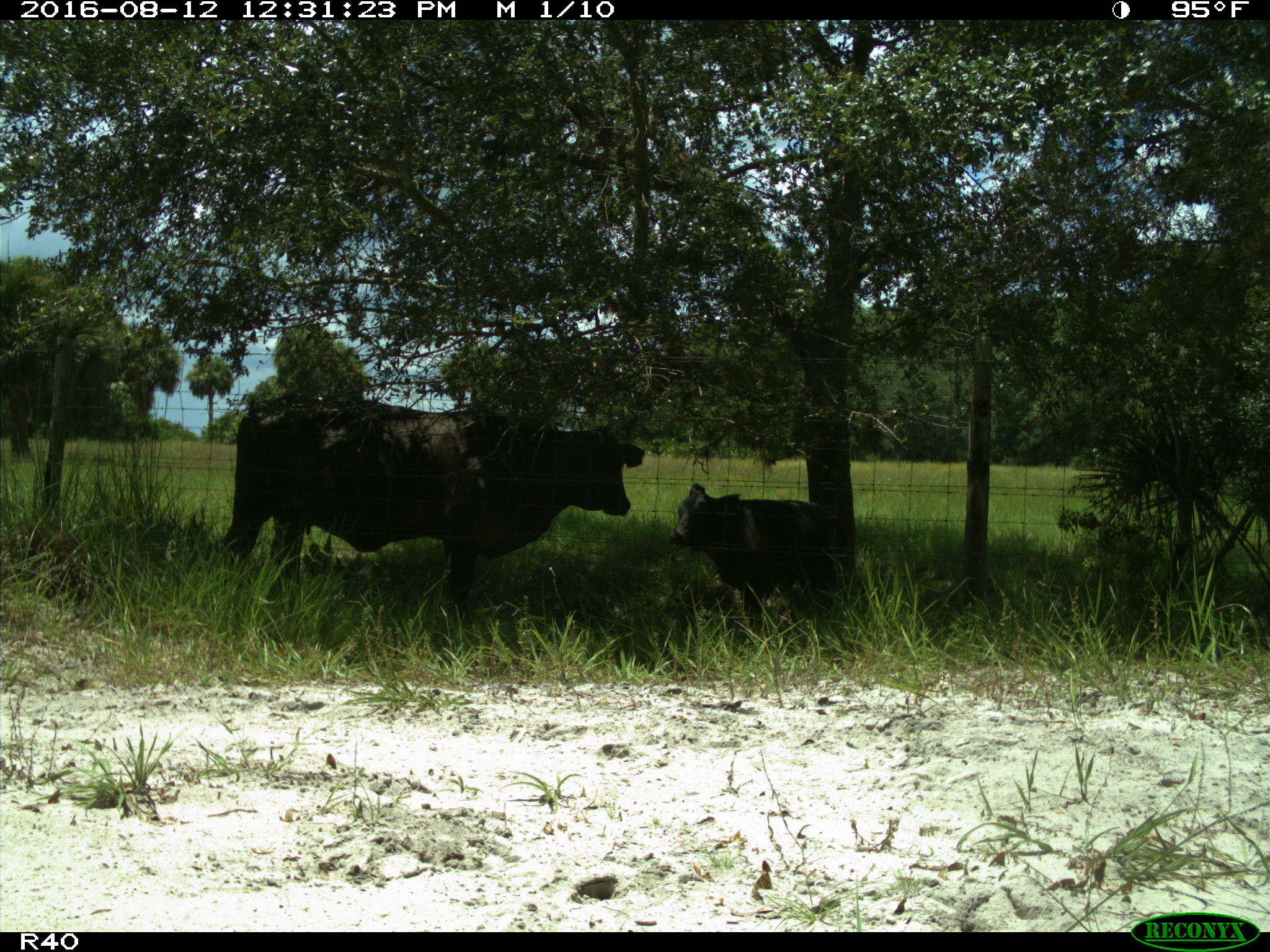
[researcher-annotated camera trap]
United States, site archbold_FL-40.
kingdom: Animalia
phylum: Chordata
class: Mammalia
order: Artiodactyla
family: Bovidae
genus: Bos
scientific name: Bos taurus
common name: domestic cow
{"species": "Bos taurus (domestic cow)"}